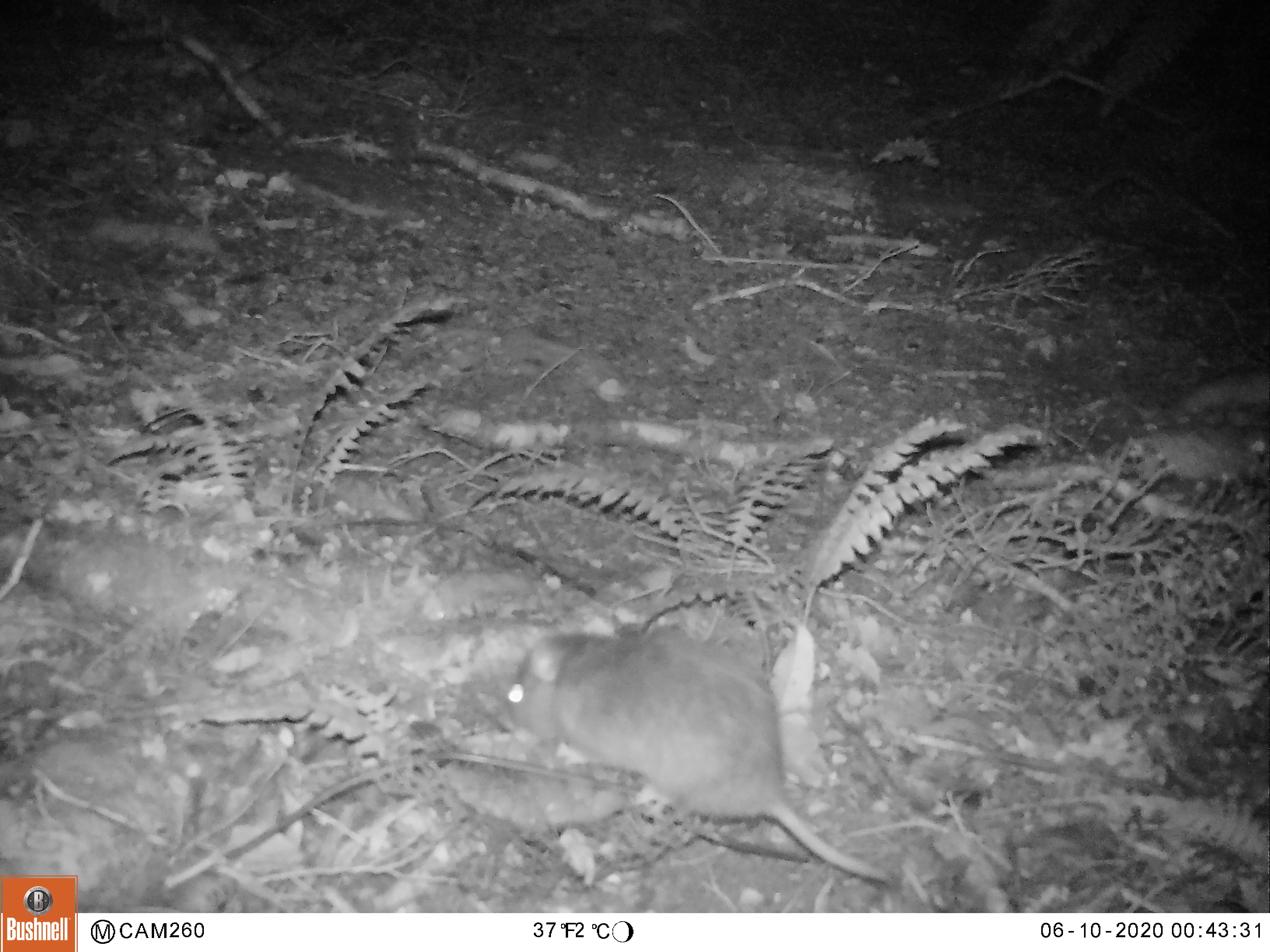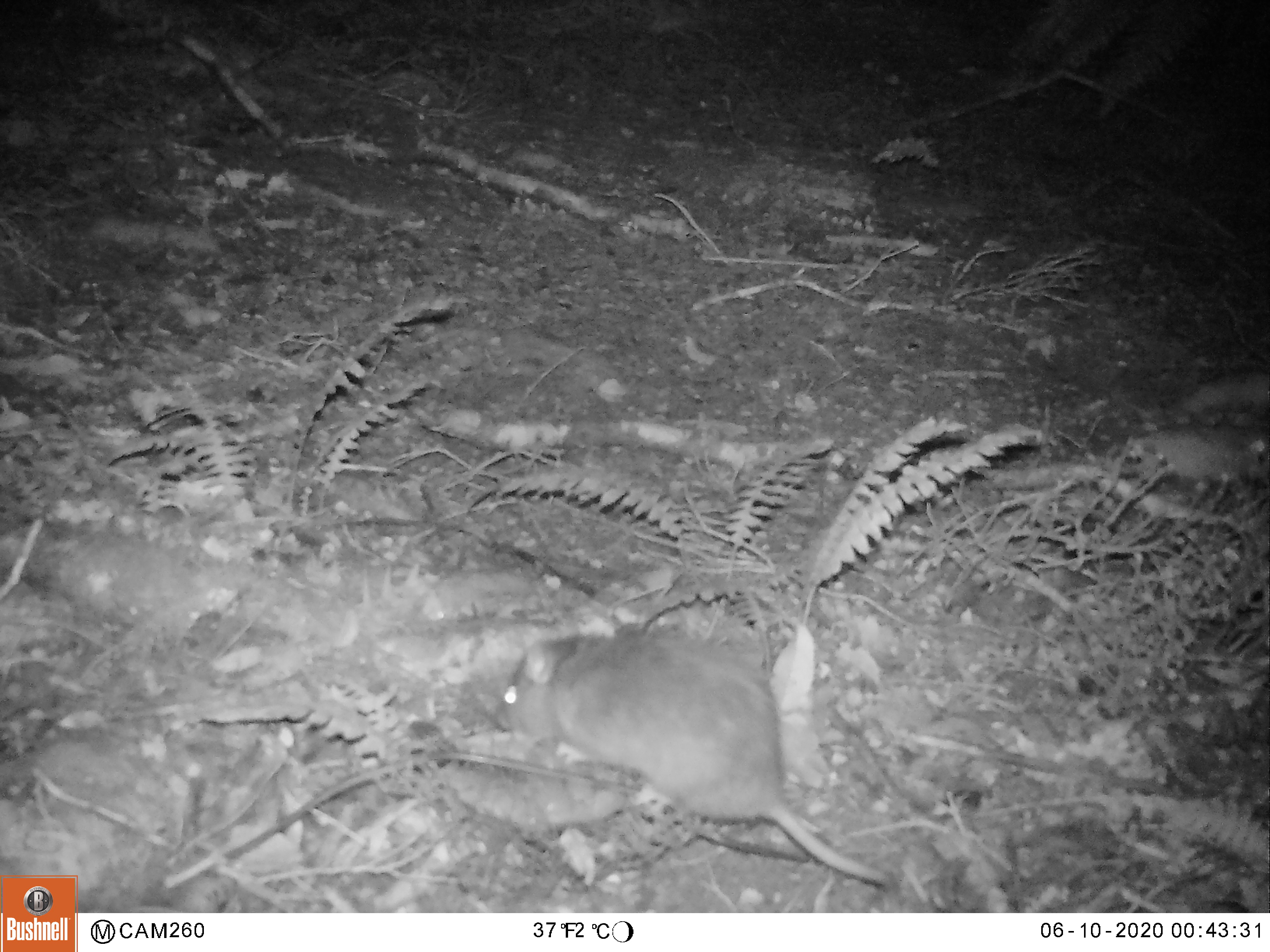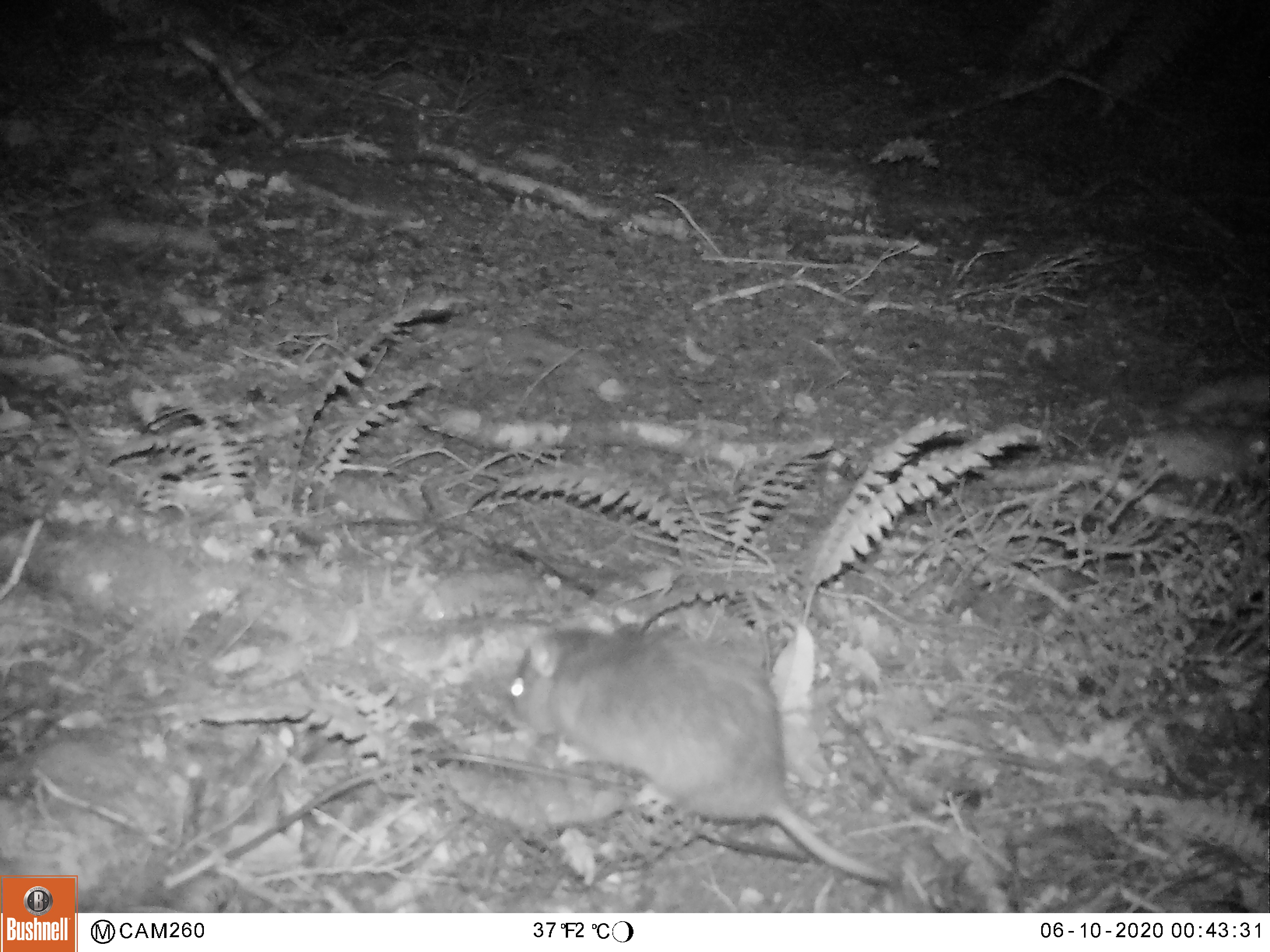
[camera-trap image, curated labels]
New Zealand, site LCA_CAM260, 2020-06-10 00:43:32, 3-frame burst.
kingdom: Animalia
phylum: Chordata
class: Mammalia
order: Rodentia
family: Muridae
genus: Rattus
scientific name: Rattus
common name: rat